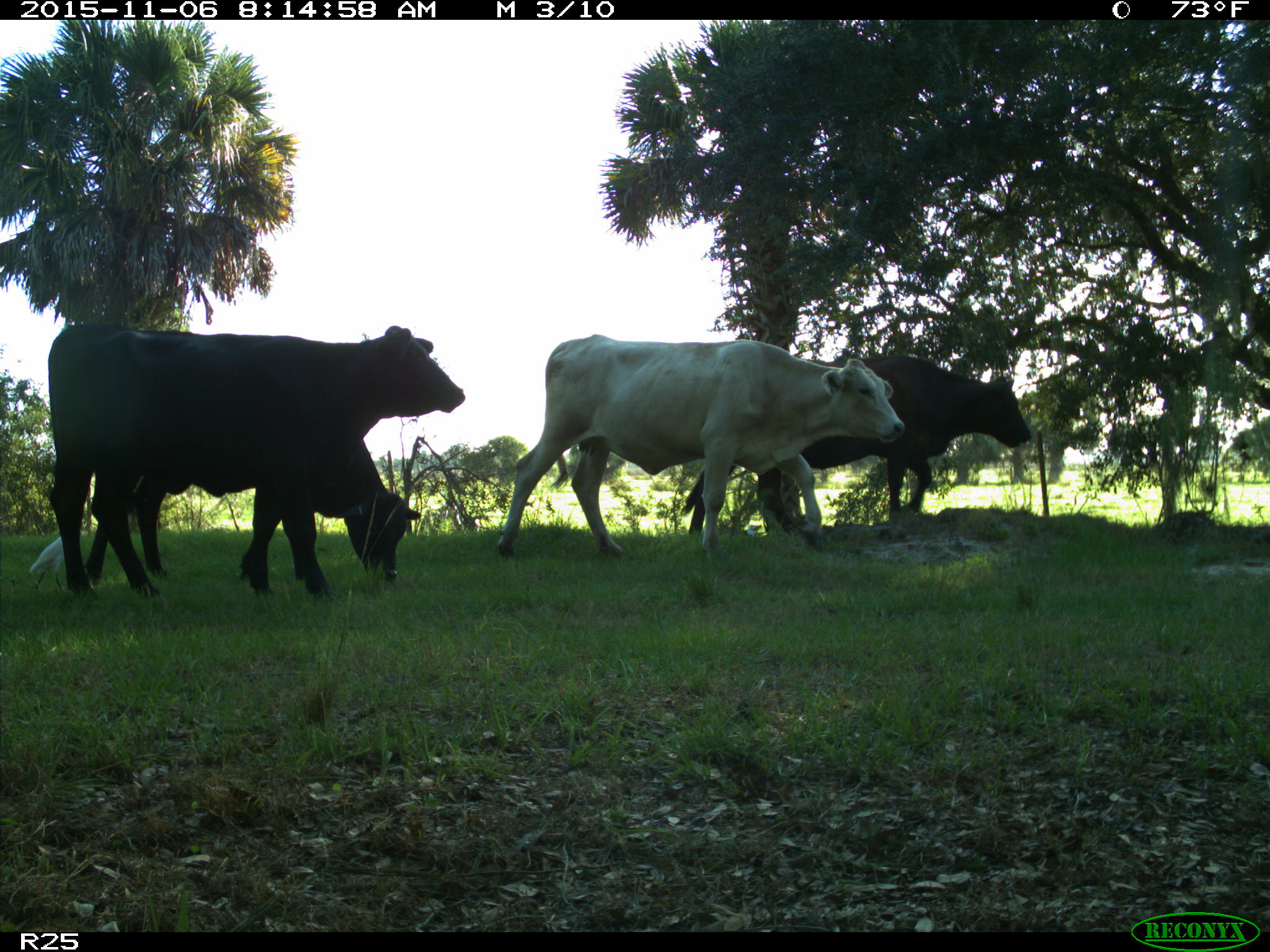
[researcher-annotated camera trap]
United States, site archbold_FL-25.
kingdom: Animalia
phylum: Chordata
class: Mammalia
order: Artiodactyla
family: Bovidae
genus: Bos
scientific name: Bos taurus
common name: domestic cow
Bos taurus (domestic cow).